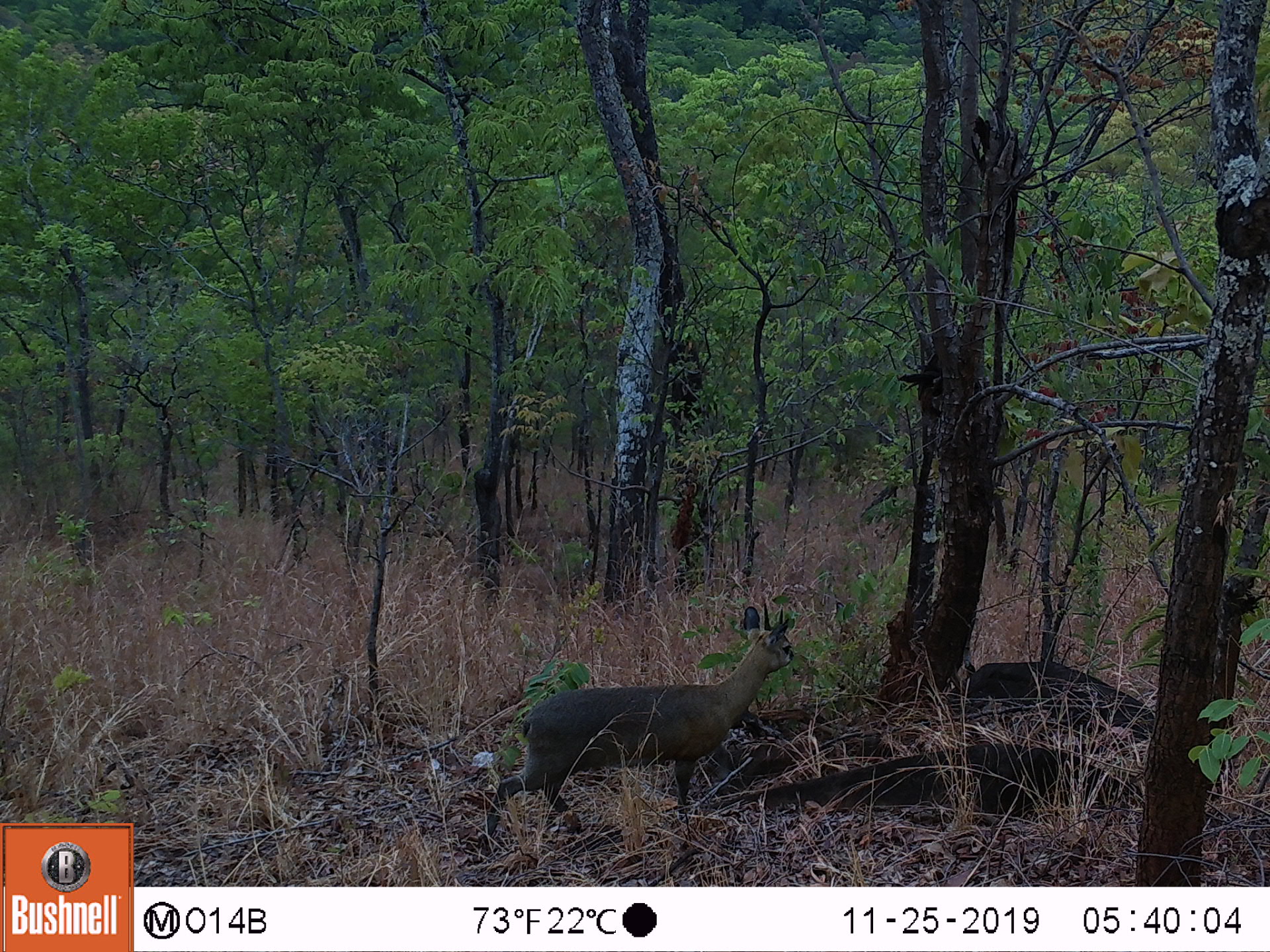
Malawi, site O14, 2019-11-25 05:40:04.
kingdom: Animalia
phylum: Chordata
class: Mammalia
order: Artiodactyla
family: Bovidae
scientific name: Antilopinae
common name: small antelope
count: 1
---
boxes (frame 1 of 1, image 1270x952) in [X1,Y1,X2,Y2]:
small antelope: [474,597,799,856]